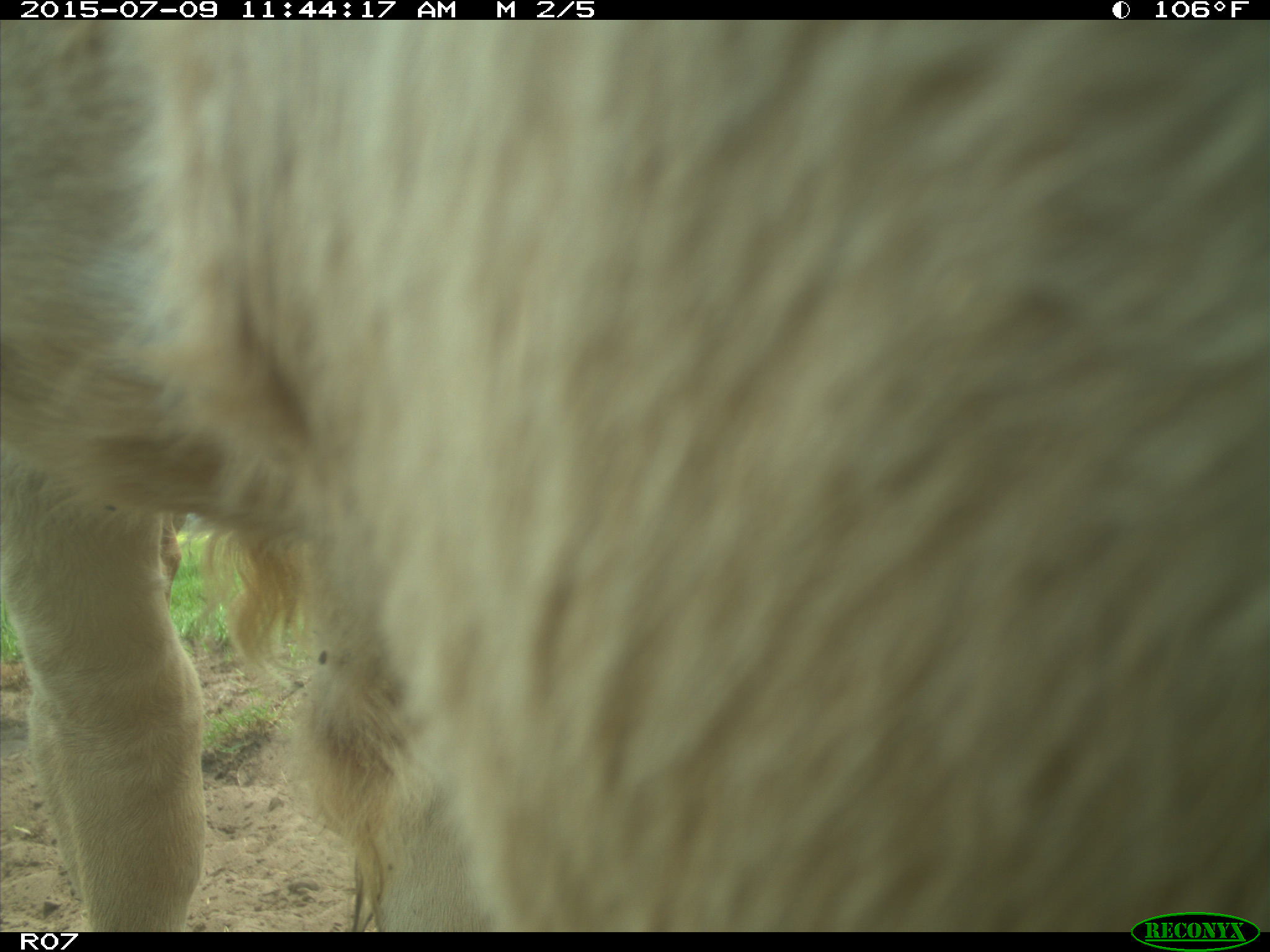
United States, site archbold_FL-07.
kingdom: Animalia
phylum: Chordata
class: Mammalia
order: Artiodactyla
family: Bovidae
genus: Bos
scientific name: Bos taurus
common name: domestic cow